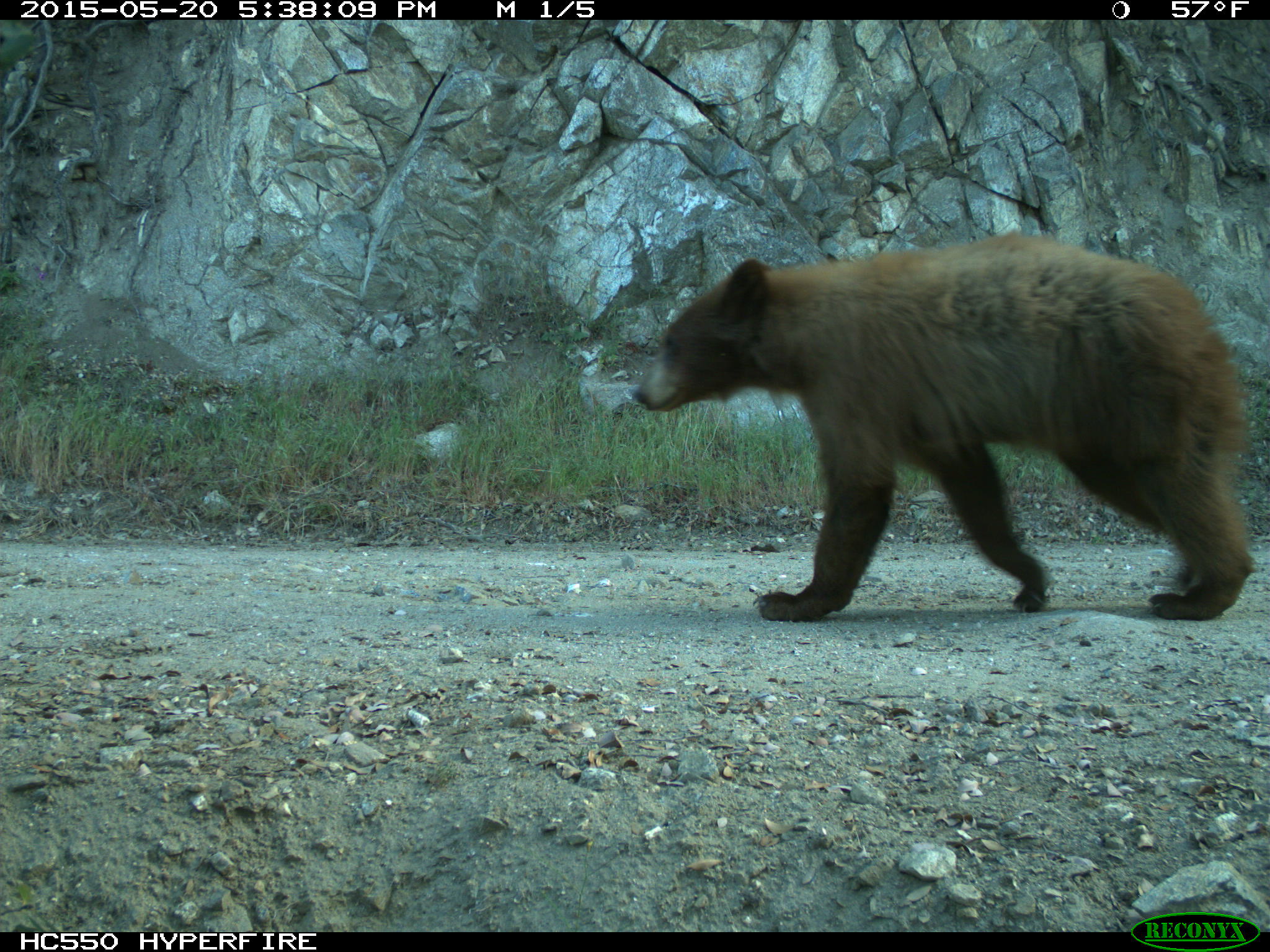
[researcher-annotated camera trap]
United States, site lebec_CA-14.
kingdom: Animalia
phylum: Chordata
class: Mammalia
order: Carnivora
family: Ursidae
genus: Ursus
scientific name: Ursus americanus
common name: american black bear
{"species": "Ursus americanus (american black bear)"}